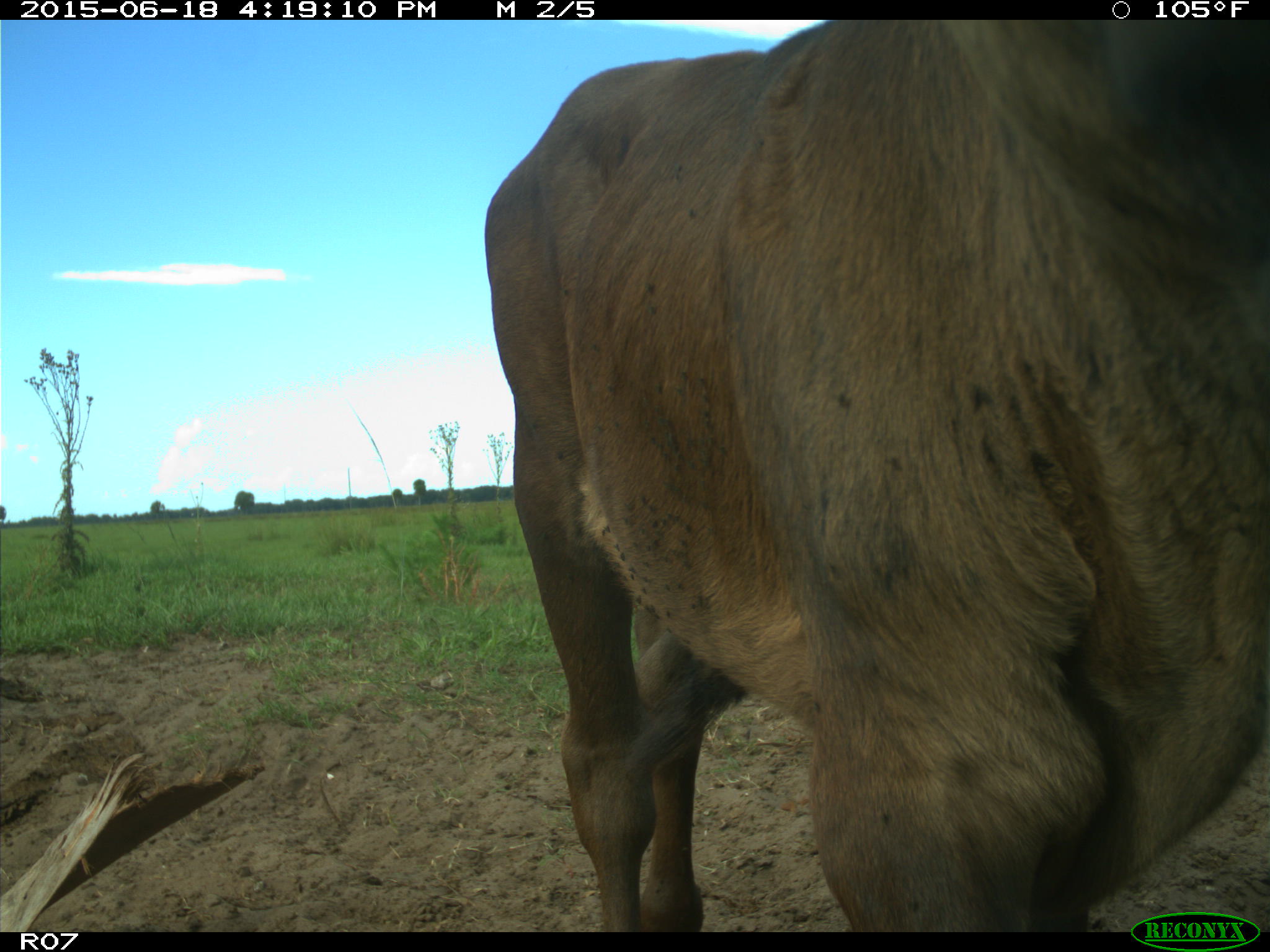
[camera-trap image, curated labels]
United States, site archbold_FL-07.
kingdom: Animalia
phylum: Chordata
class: Mammalia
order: Artiodactyla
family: Bovidae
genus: Bos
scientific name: Bos taurus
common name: domestic cow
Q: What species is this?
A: Bos taurus (domestic cow).